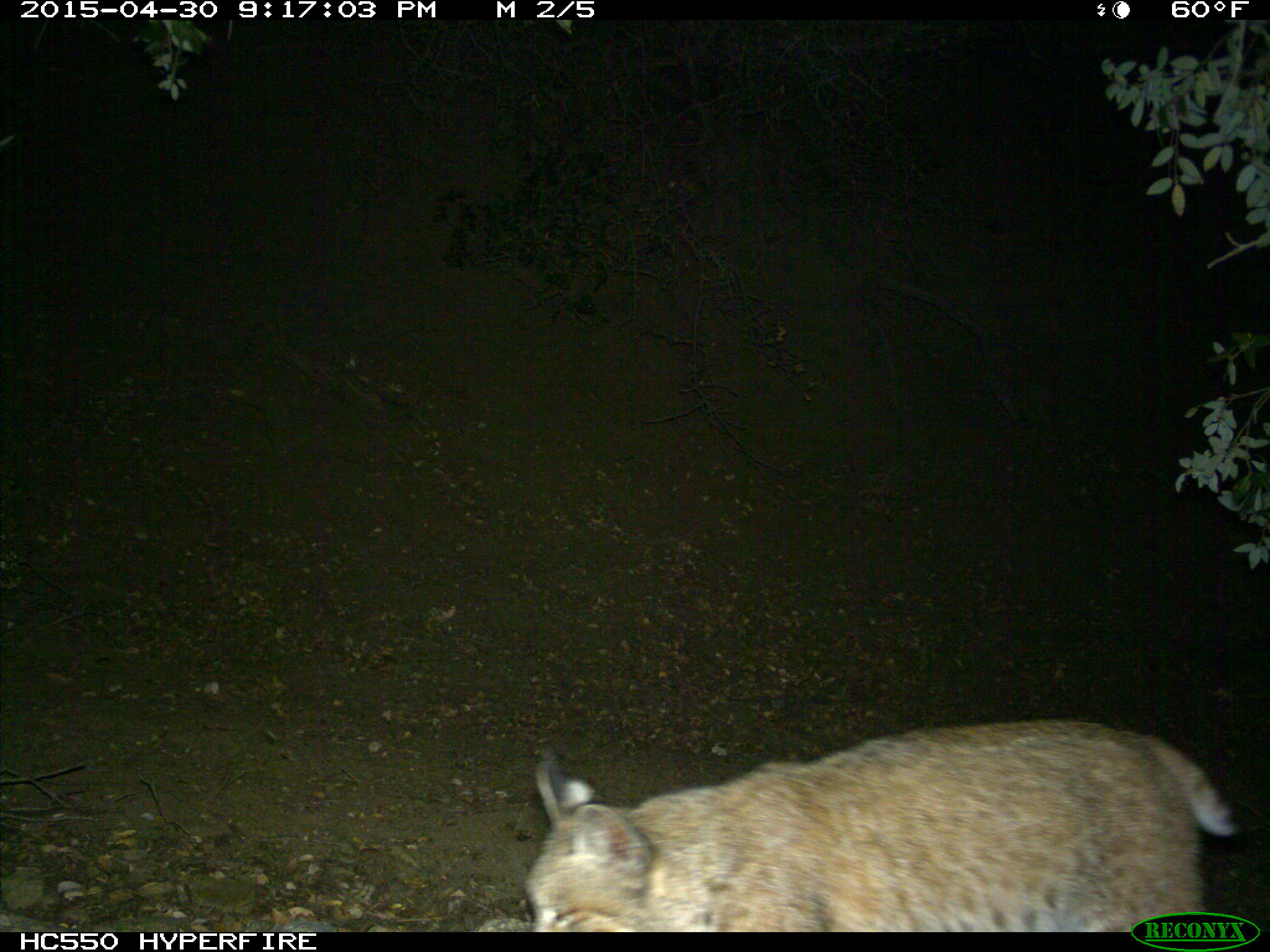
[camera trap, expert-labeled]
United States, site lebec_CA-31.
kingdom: Animalia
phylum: Chordata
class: Mammalia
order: Carnivora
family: Felidae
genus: Lynx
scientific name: Lynx rufus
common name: bobcat